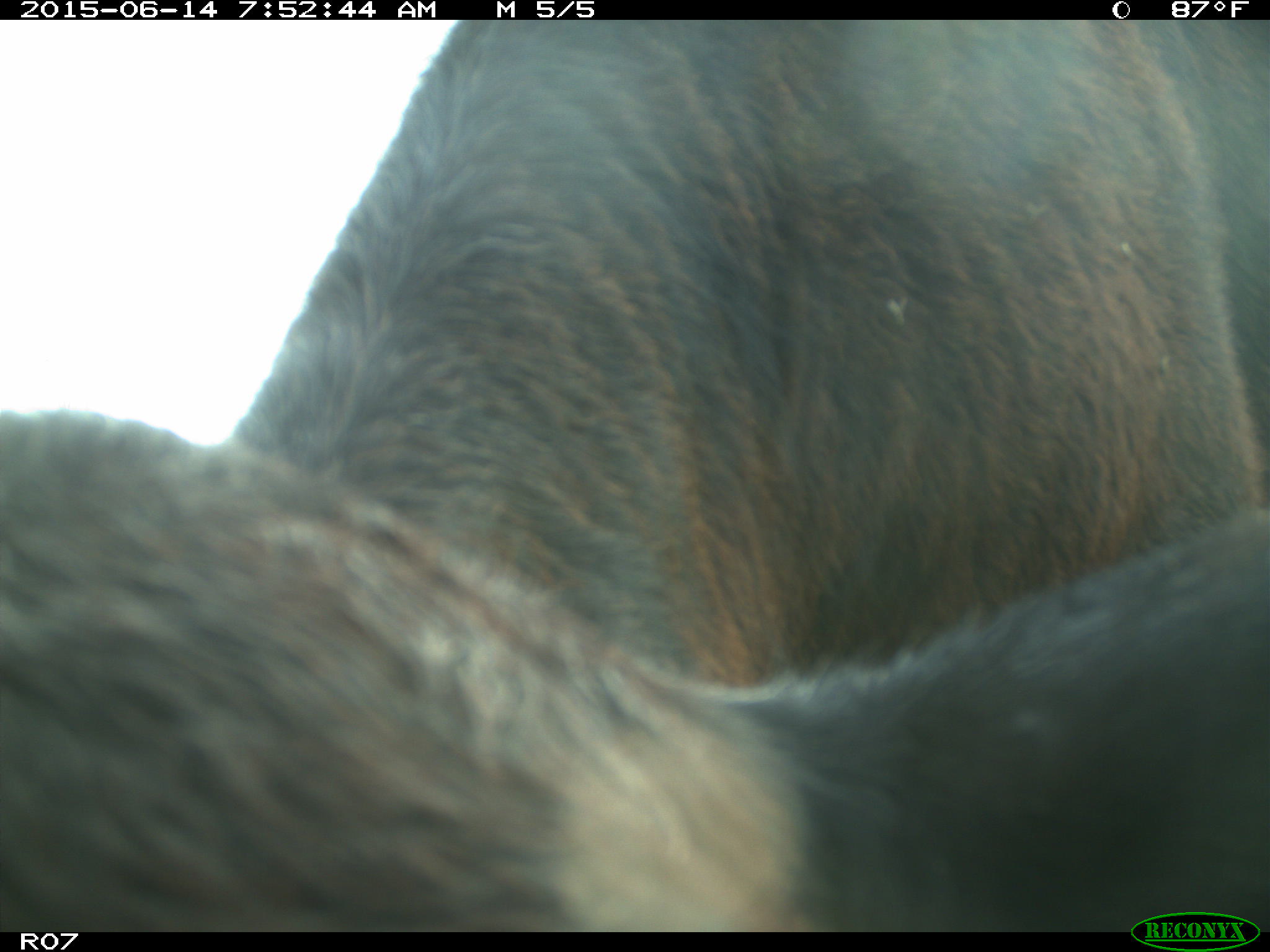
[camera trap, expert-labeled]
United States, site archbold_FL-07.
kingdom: Animalia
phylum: Chordata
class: Mammalia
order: Artiodactyla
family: Bovidae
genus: Bos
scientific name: Bos taurus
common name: domestic cow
Bos taurus (domestic cow).